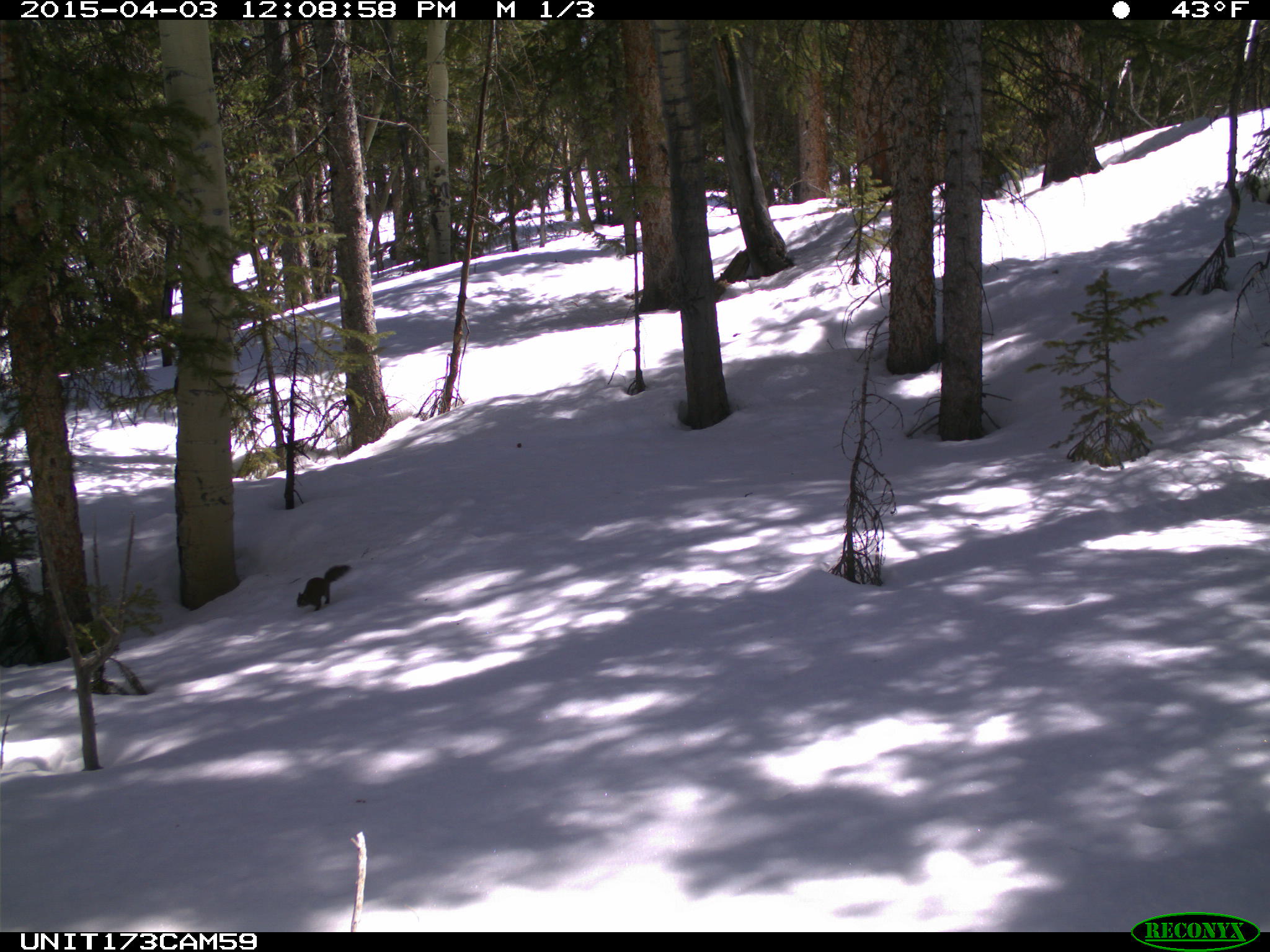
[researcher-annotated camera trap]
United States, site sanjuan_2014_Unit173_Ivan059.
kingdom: Animalia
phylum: Chordata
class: Mammalia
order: Rodentia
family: Sciuridae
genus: Tamiasciurus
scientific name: Tamiasciurus hudsonicus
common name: american red squirrel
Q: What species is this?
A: Tamiasciurus hudsonicus (american red squirrel).